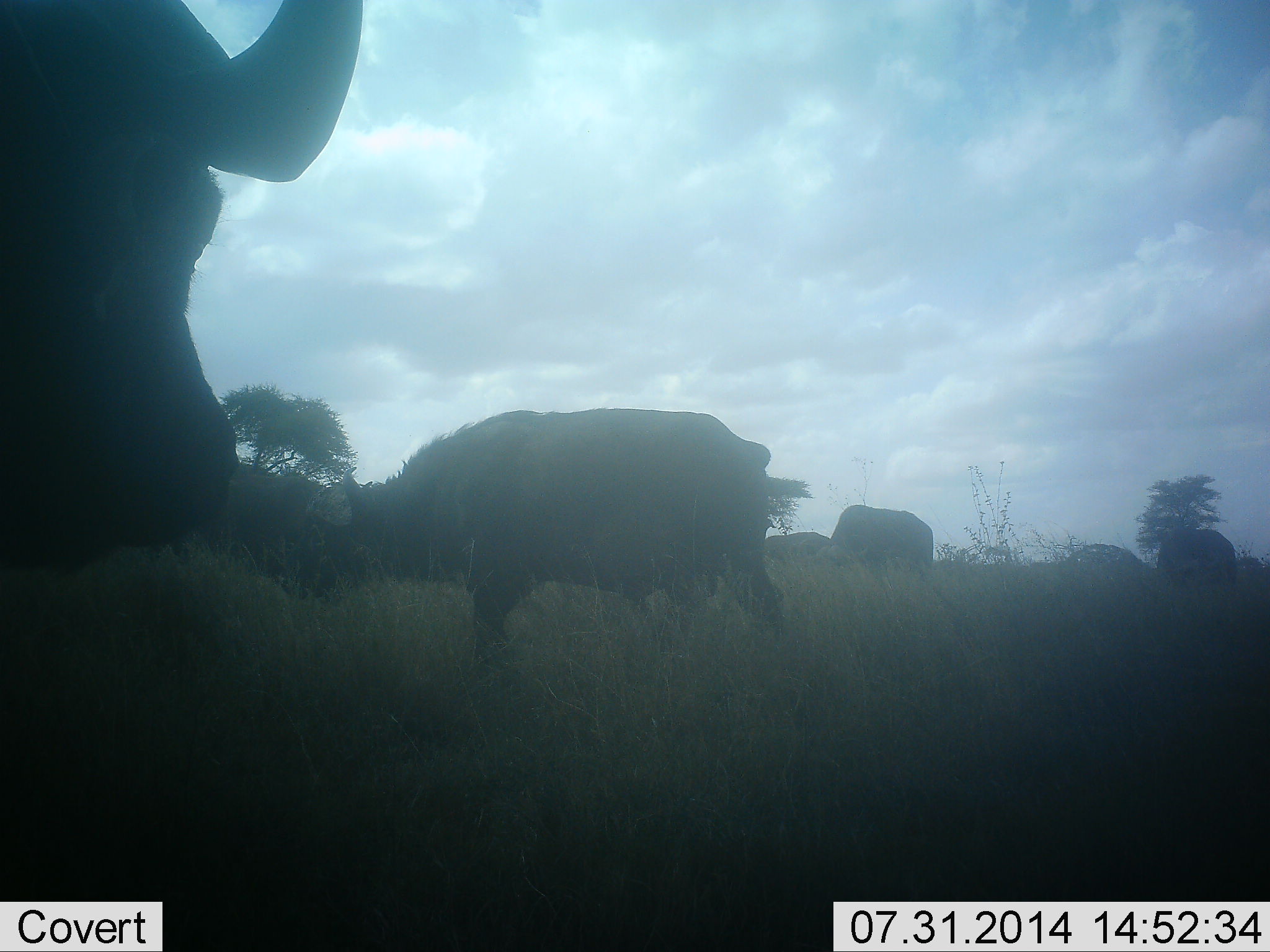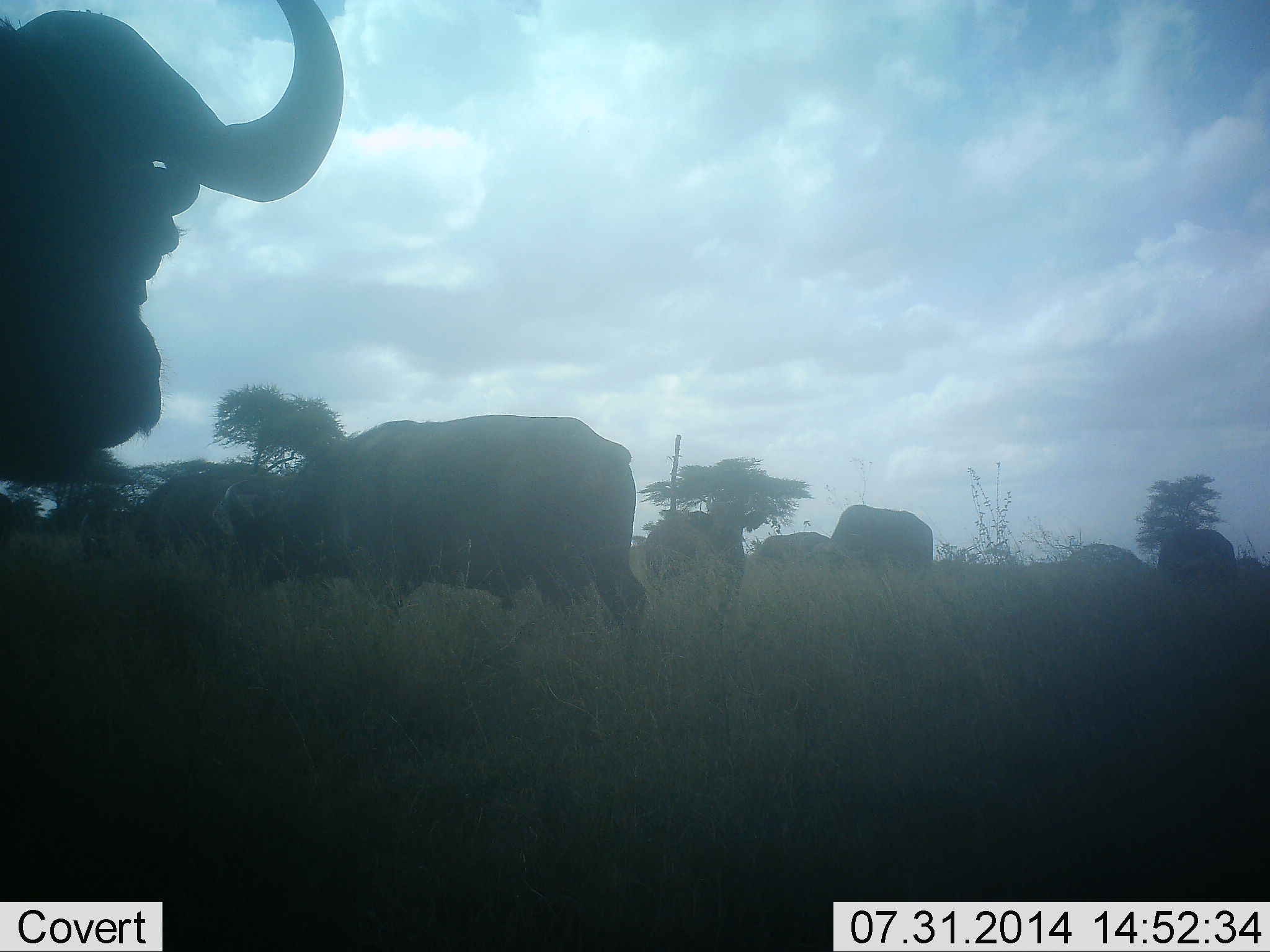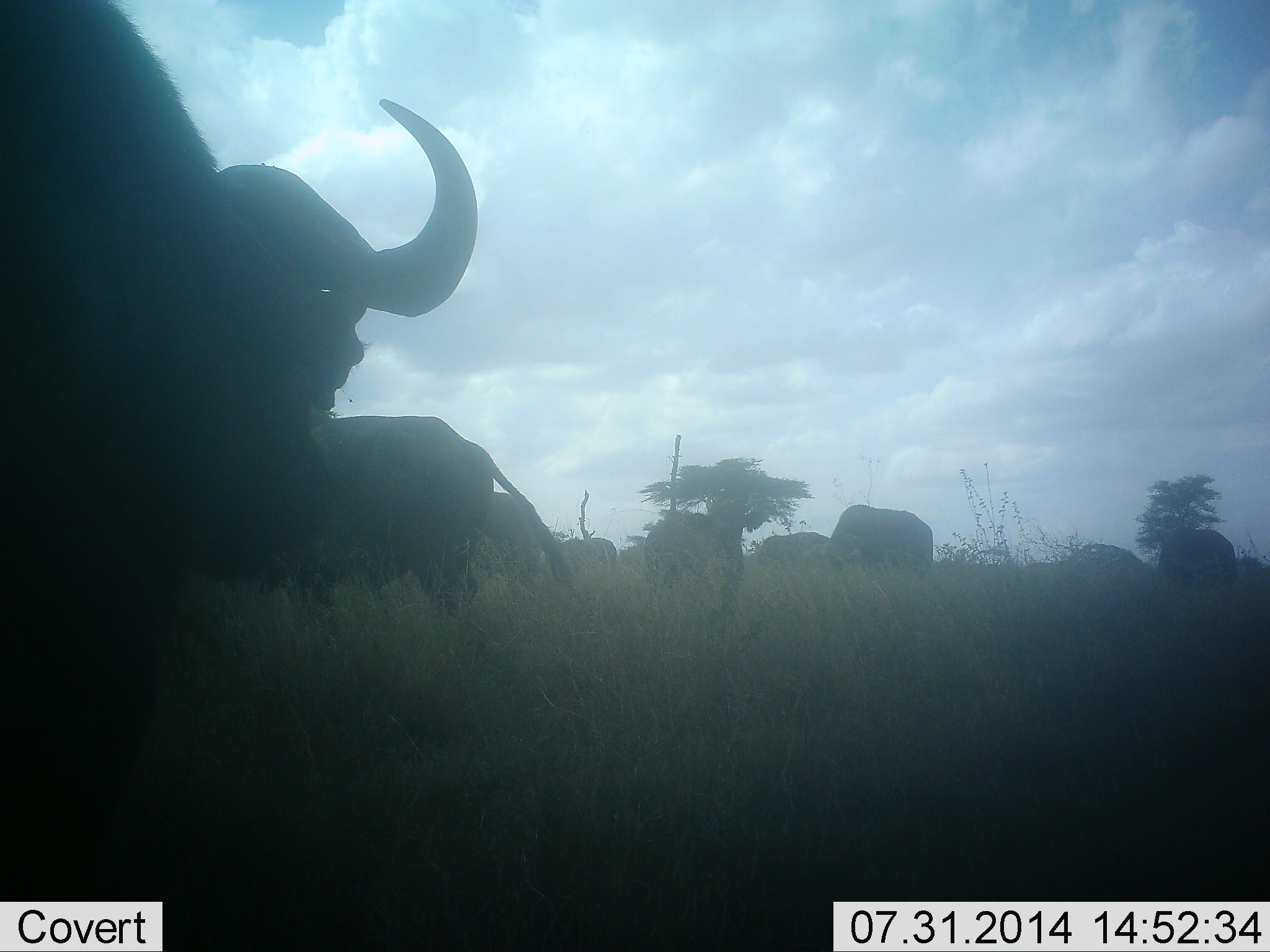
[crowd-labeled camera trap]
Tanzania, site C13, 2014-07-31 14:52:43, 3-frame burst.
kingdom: Animalia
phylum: Chordata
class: Mammalia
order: Artiodactyla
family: Bovidae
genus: Syncerus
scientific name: Syncerus caffer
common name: cape buffalo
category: buffalo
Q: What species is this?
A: Buffalo (cape buffalo) (Syncerus caffer).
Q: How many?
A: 8.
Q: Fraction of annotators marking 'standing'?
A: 73%.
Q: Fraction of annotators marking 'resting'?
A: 0%.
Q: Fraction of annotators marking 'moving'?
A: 64%.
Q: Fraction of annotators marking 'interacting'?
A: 0%.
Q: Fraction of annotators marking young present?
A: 0%.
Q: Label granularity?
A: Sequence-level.